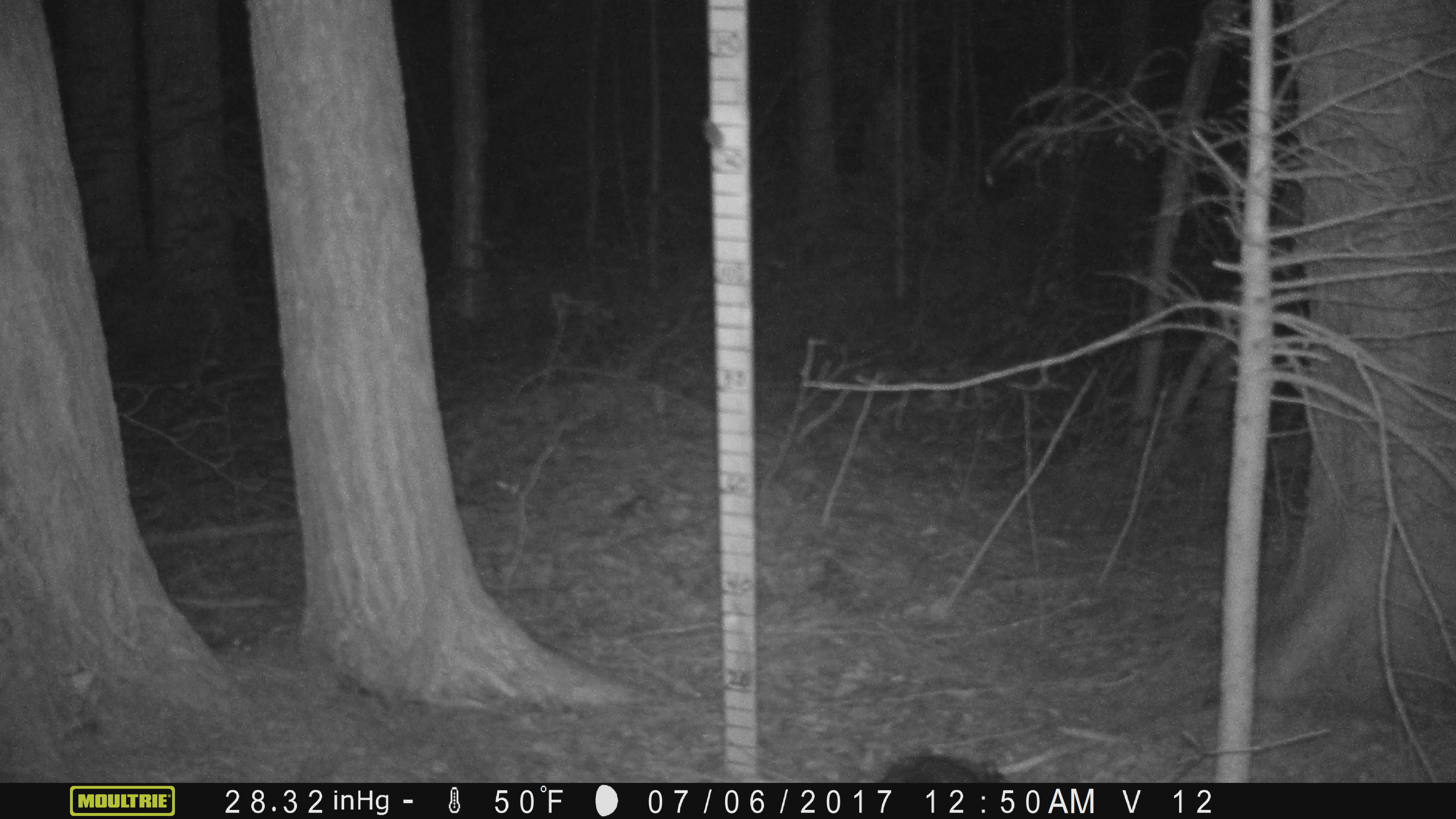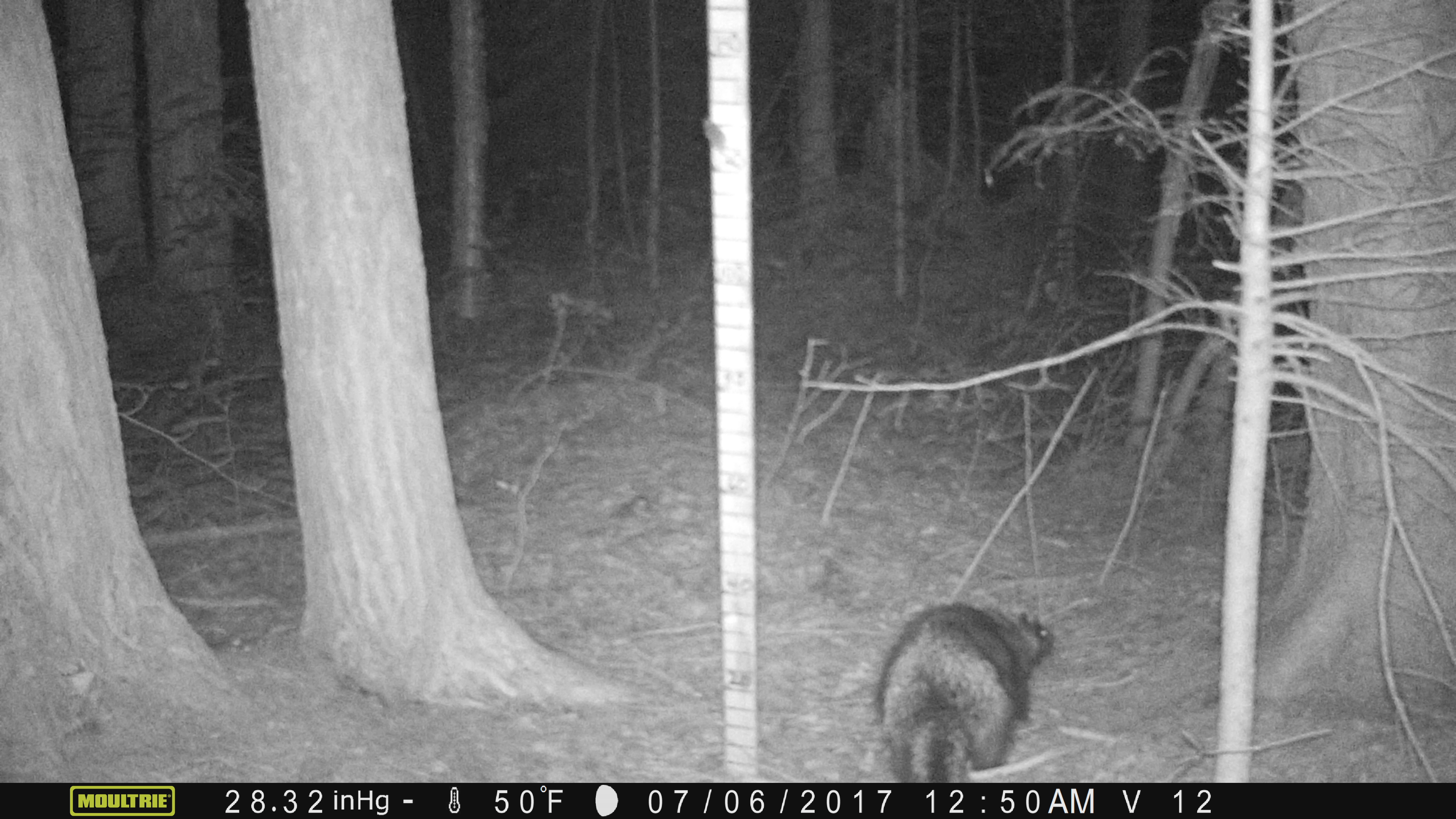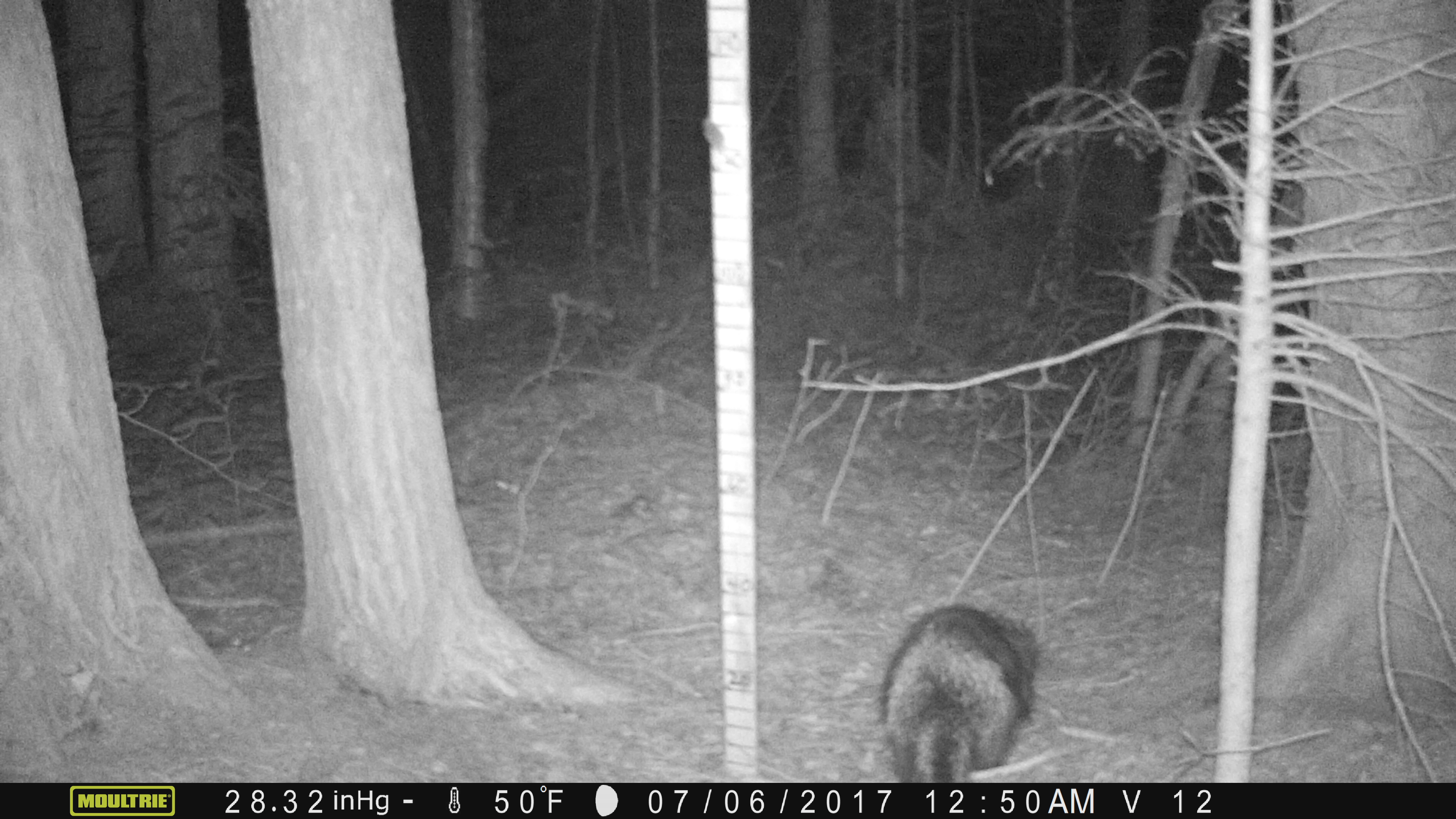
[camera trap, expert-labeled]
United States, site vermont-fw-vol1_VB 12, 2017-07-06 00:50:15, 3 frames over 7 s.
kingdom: Animalia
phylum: Chordata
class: Mammalia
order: Rodentia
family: Erethizontidae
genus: Erethizon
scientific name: Erethizon dorsatum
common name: porcupine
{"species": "porcupine (Erethizon dorsatum)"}